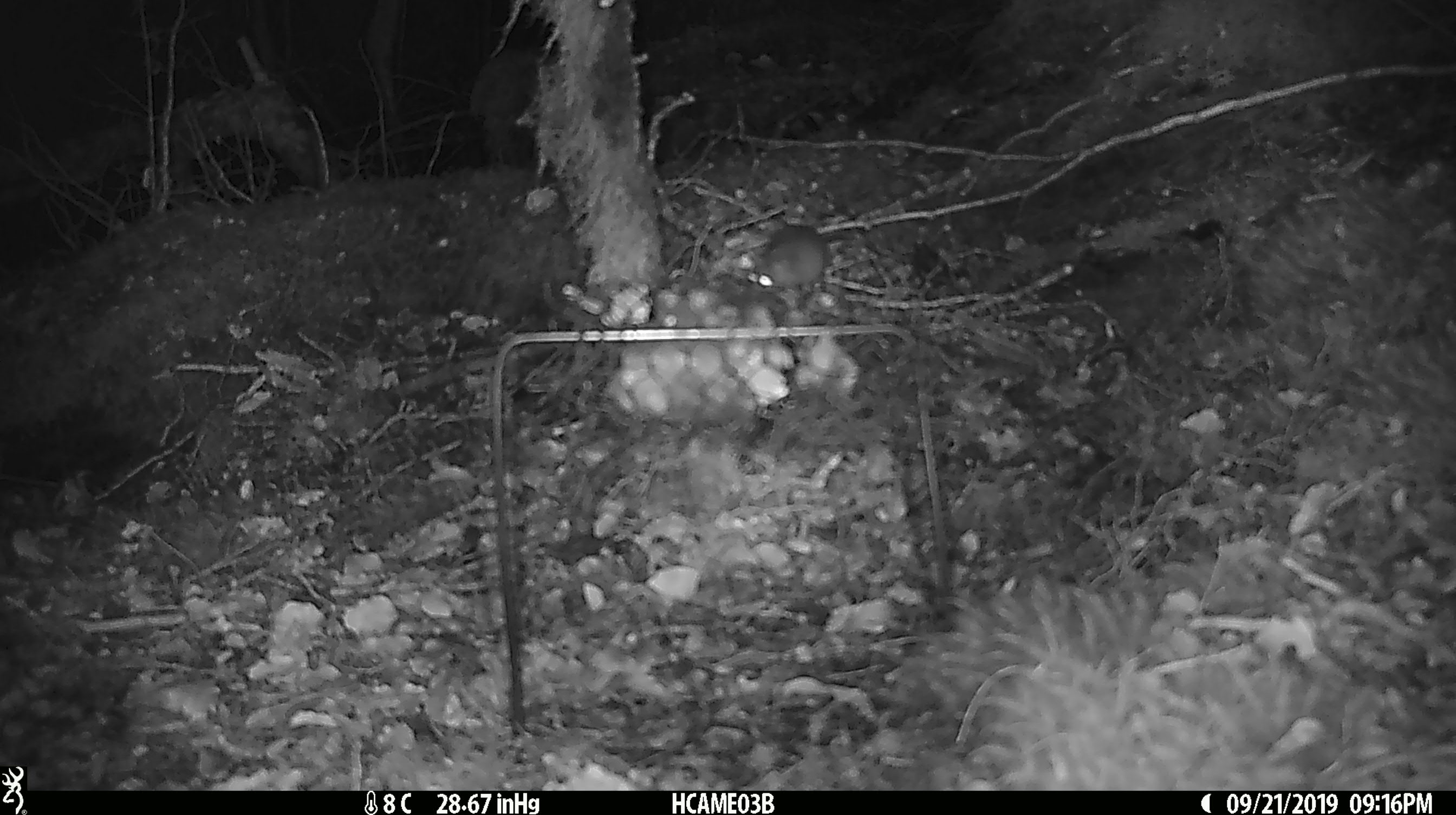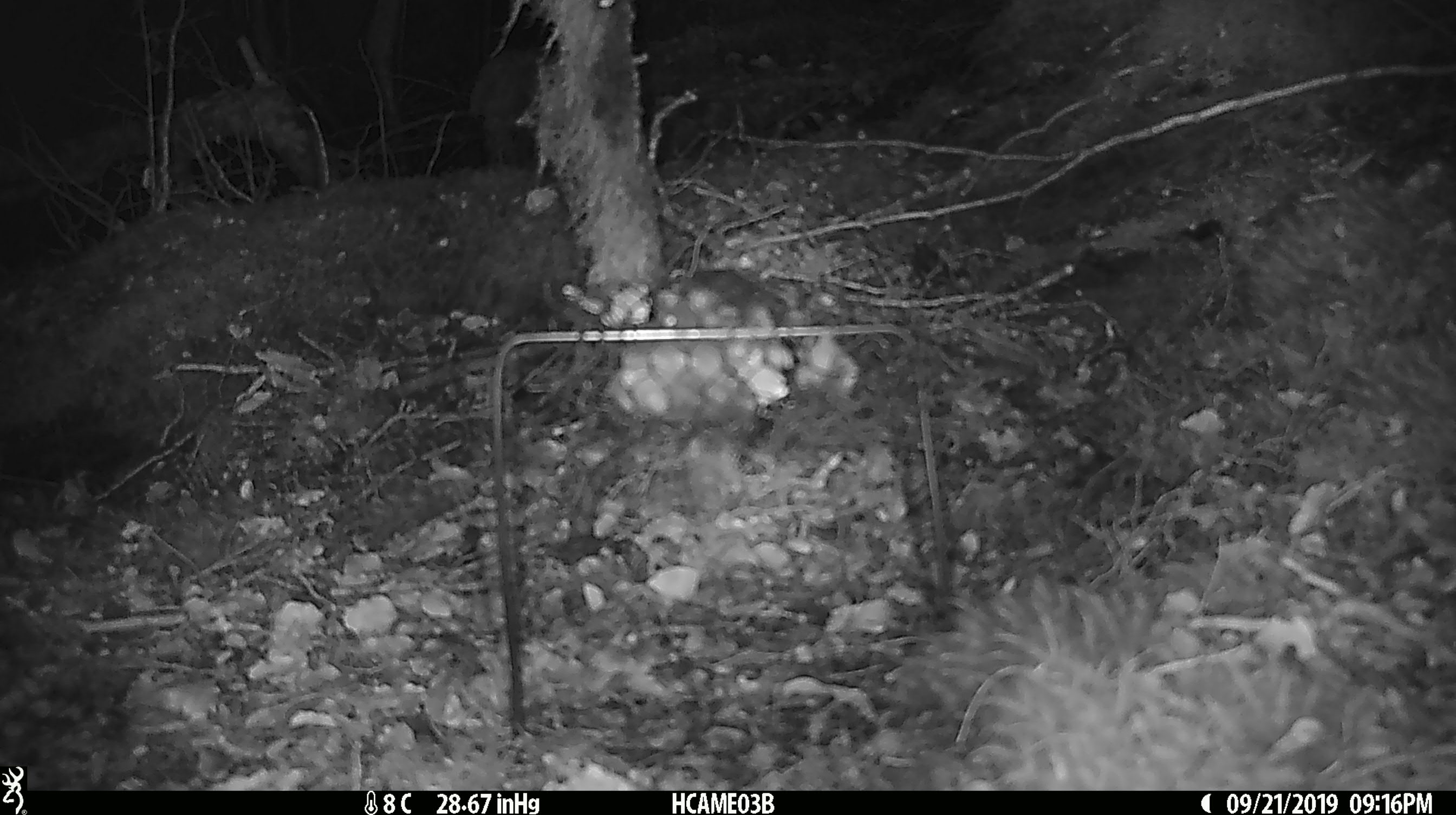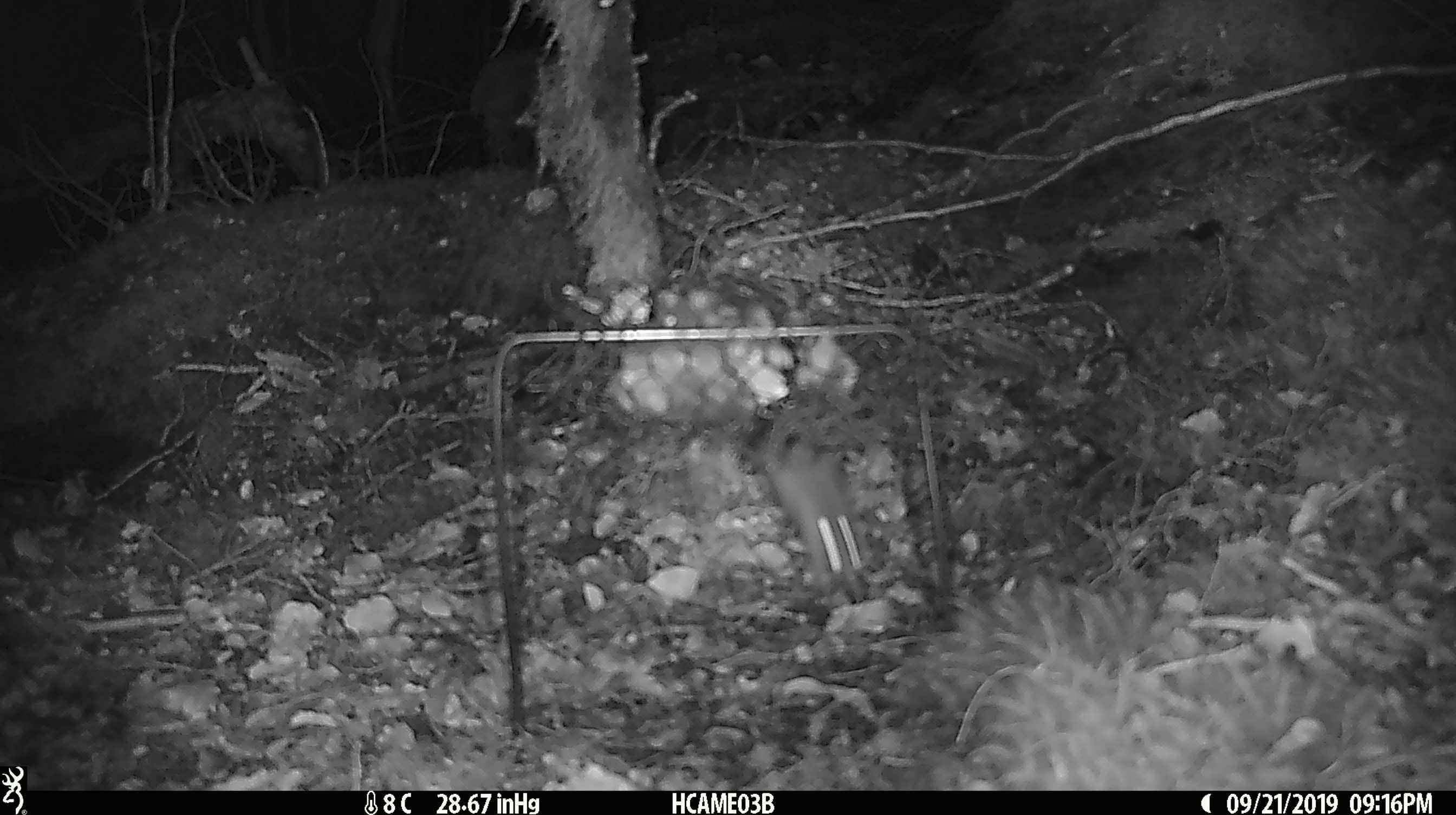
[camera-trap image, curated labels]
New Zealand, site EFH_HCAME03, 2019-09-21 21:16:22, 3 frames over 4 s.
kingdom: Animalia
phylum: Chordata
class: Mammalia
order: Rodentia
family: Muridae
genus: Mus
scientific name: Mus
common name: mouse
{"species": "mouse (Mus)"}